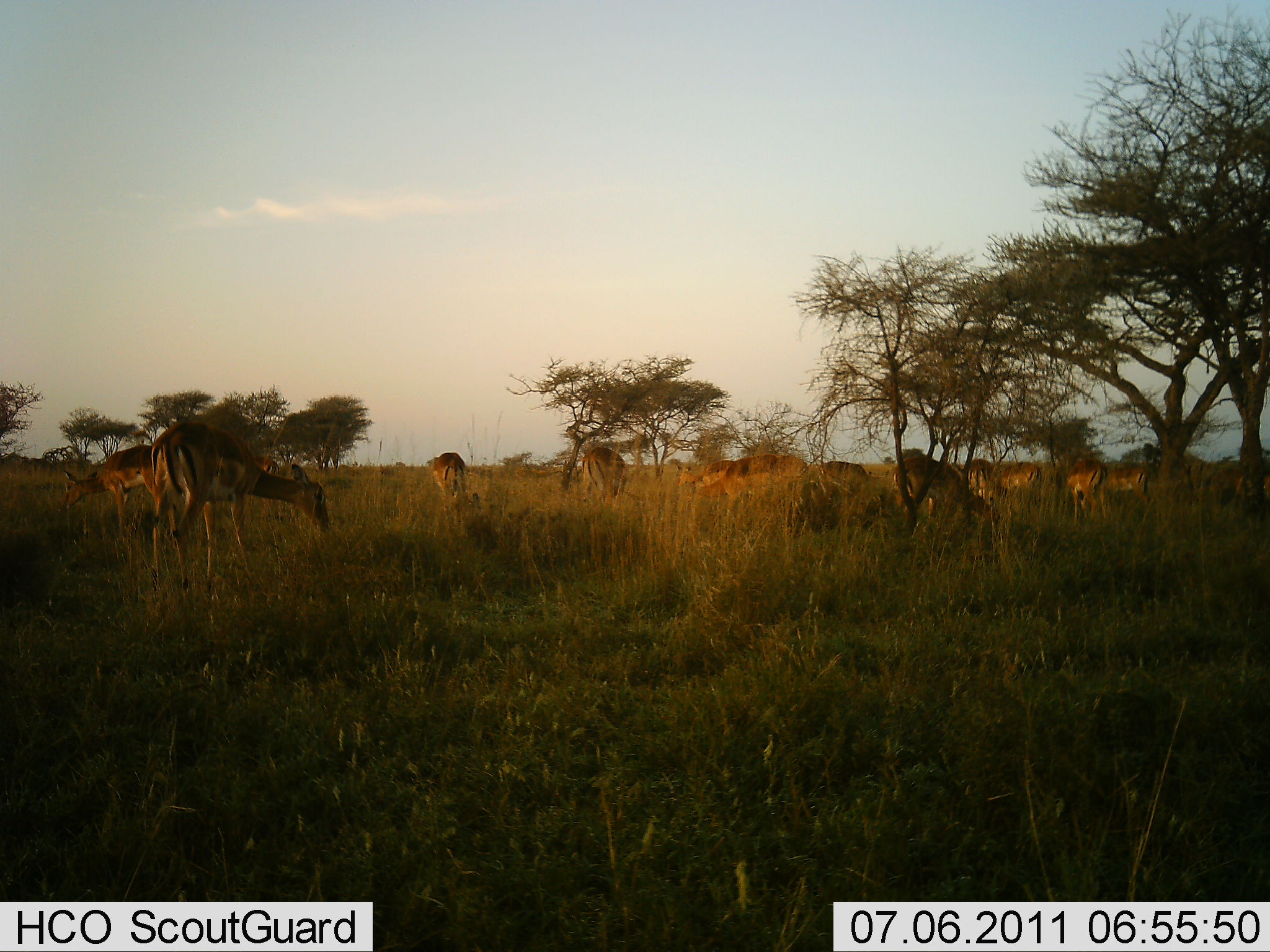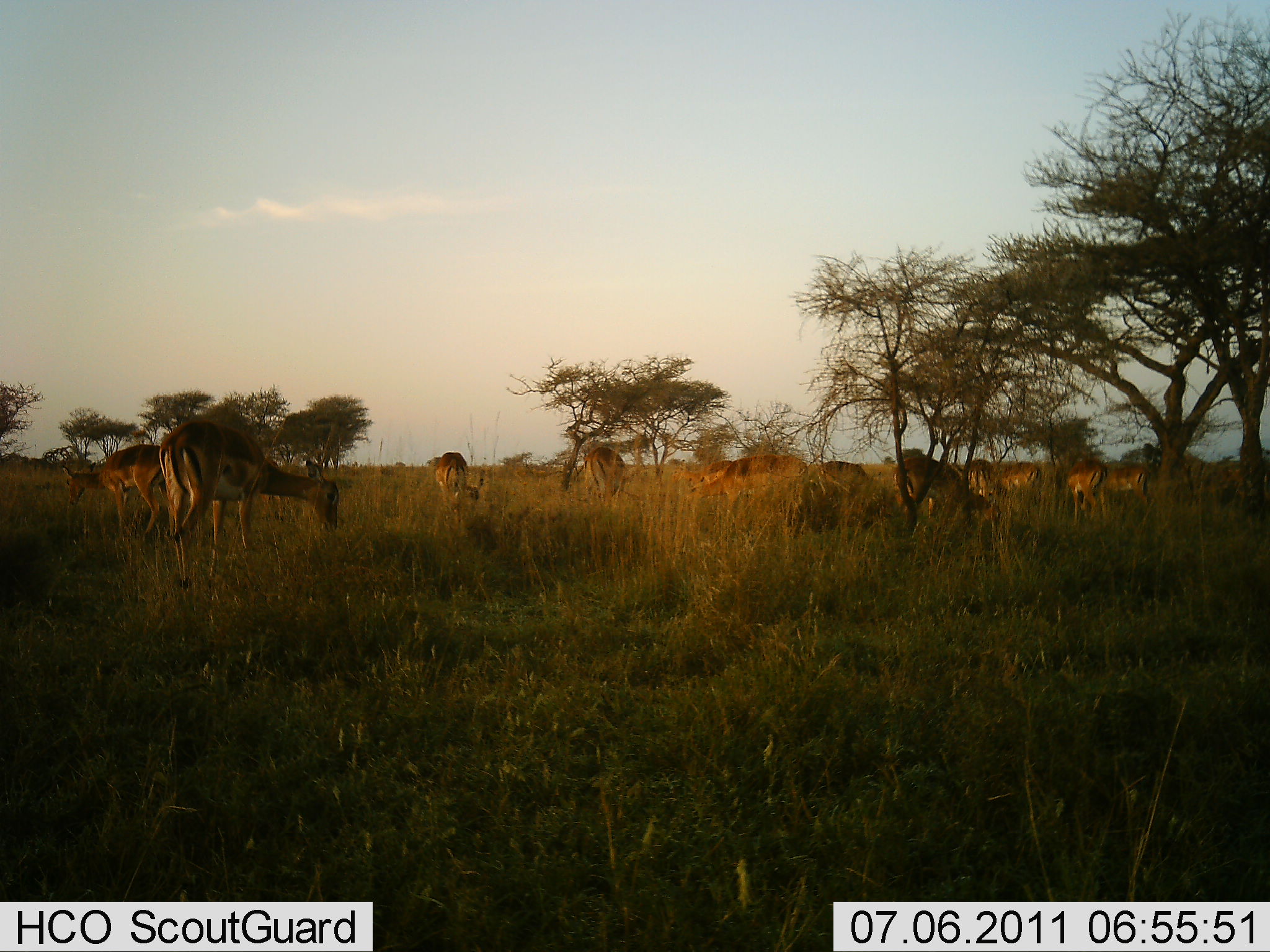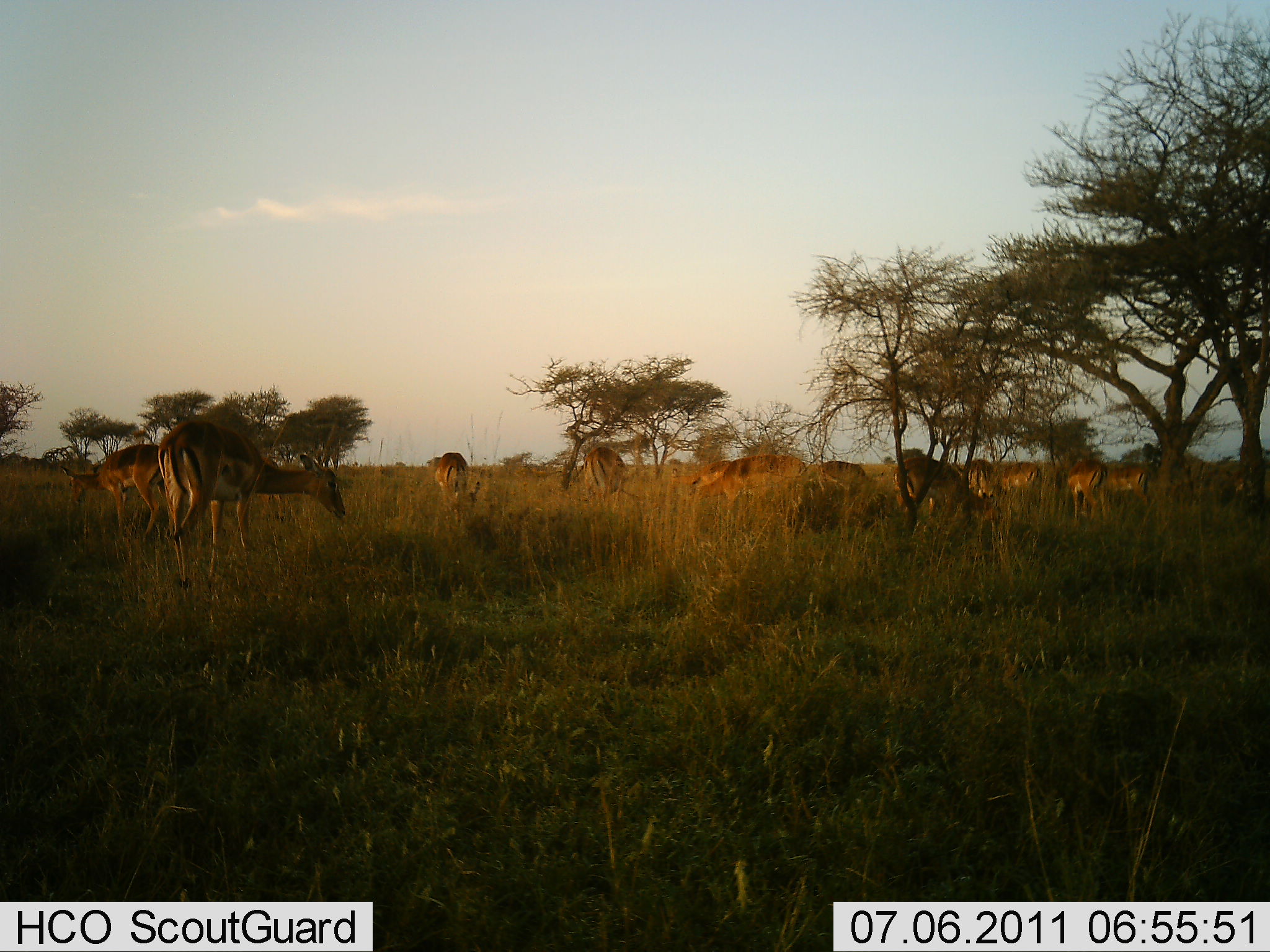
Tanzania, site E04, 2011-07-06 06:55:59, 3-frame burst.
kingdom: Animalia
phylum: Chordata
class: Mammalia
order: Artiodactyla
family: Bovidae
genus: Aepyceros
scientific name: Aepyceros melampus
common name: impala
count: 11-50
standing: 62%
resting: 0%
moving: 0%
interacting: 0%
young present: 0%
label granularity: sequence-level